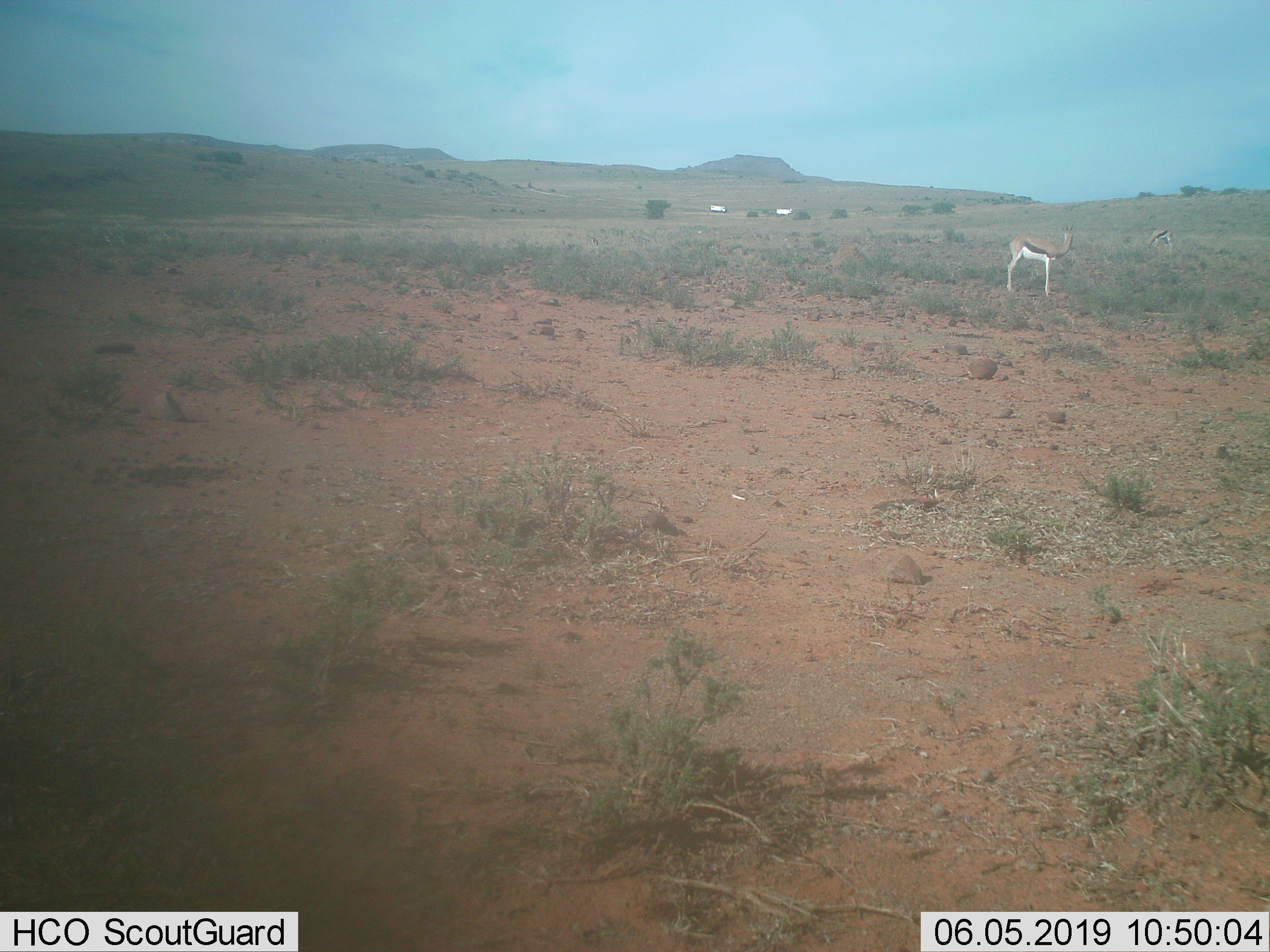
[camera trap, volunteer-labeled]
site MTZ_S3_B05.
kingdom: Animalia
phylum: Chordata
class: Mammalia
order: Artiodactyla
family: Bovidae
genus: Antidorcas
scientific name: Antidorcas marsupialis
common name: springbok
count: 2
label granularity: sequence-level